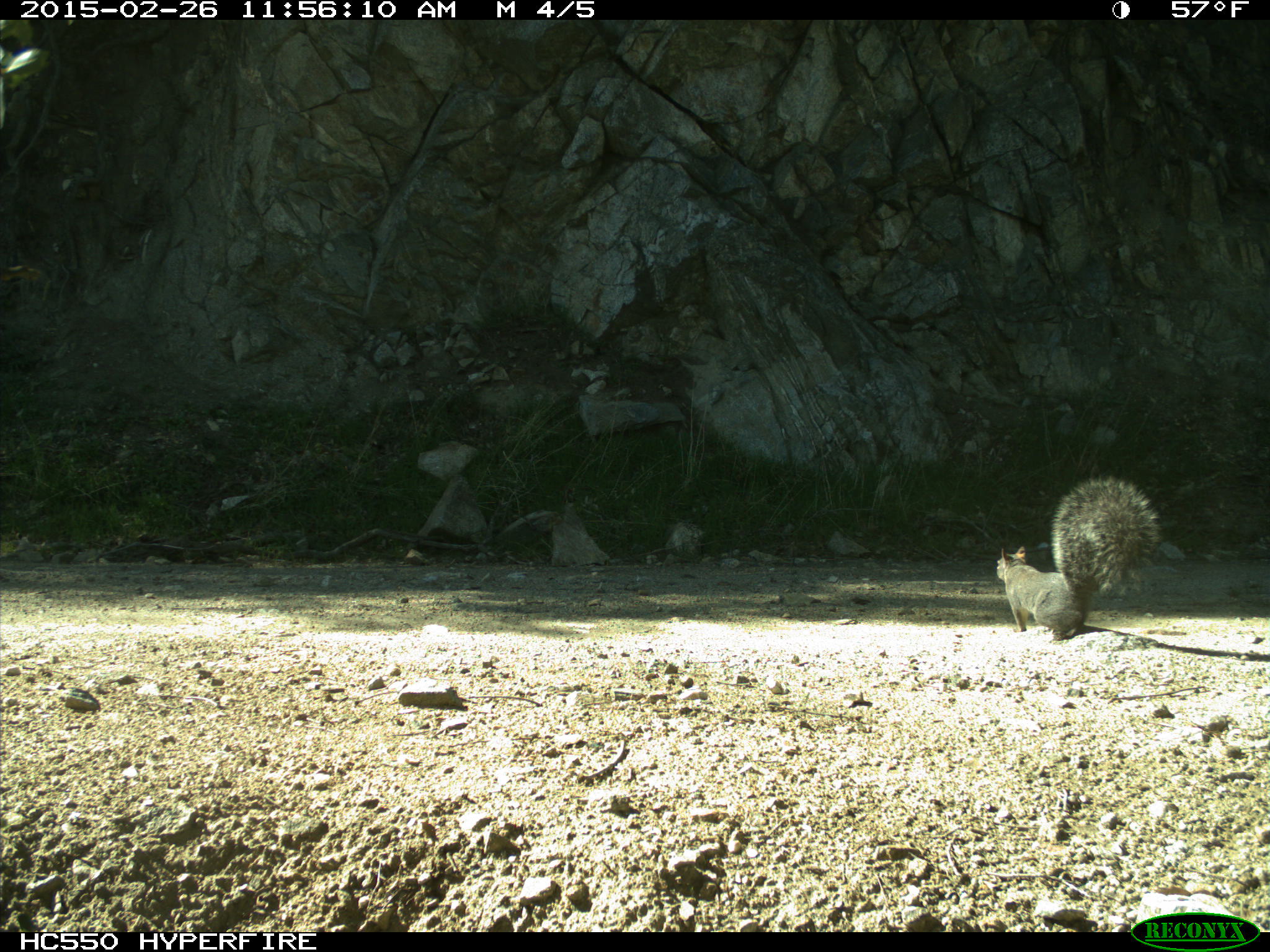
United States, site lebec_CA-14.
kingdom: Animalia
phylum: Chordata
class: Mammalia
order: Rodentia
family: Sciuridae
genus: Sciurus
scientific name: Sciurus carolinensis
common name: eastern gray squirrel